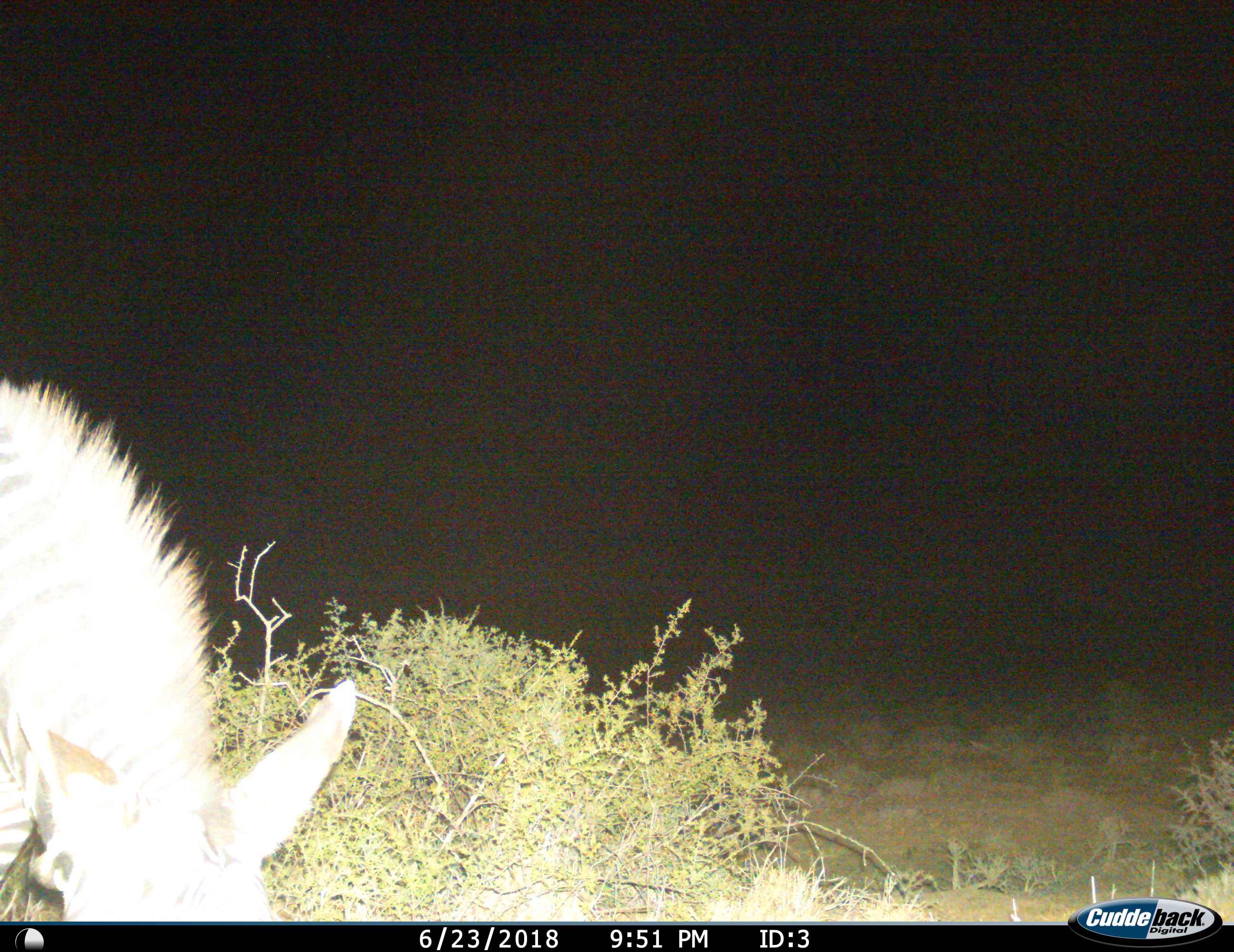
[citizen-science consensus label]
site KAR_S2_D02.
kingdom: Animalia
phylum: Chordata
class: Mammalia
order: Perissodactyla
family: Equidae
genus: Equus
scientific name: Equus zebra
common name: mountain zebra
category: zebramountain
Zebramountain (mountain zebra) (Equus zebra), count 1. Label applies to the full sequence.